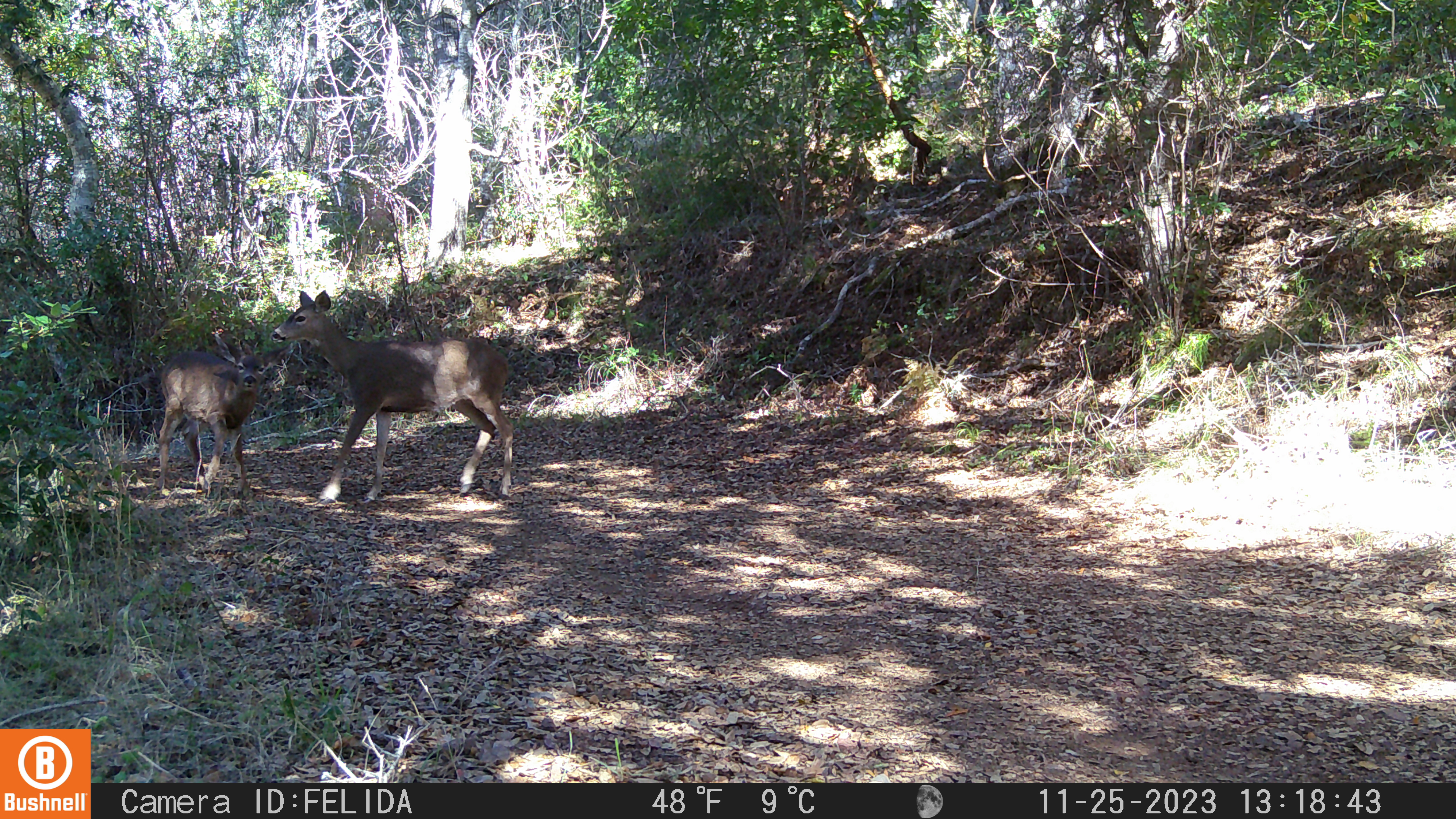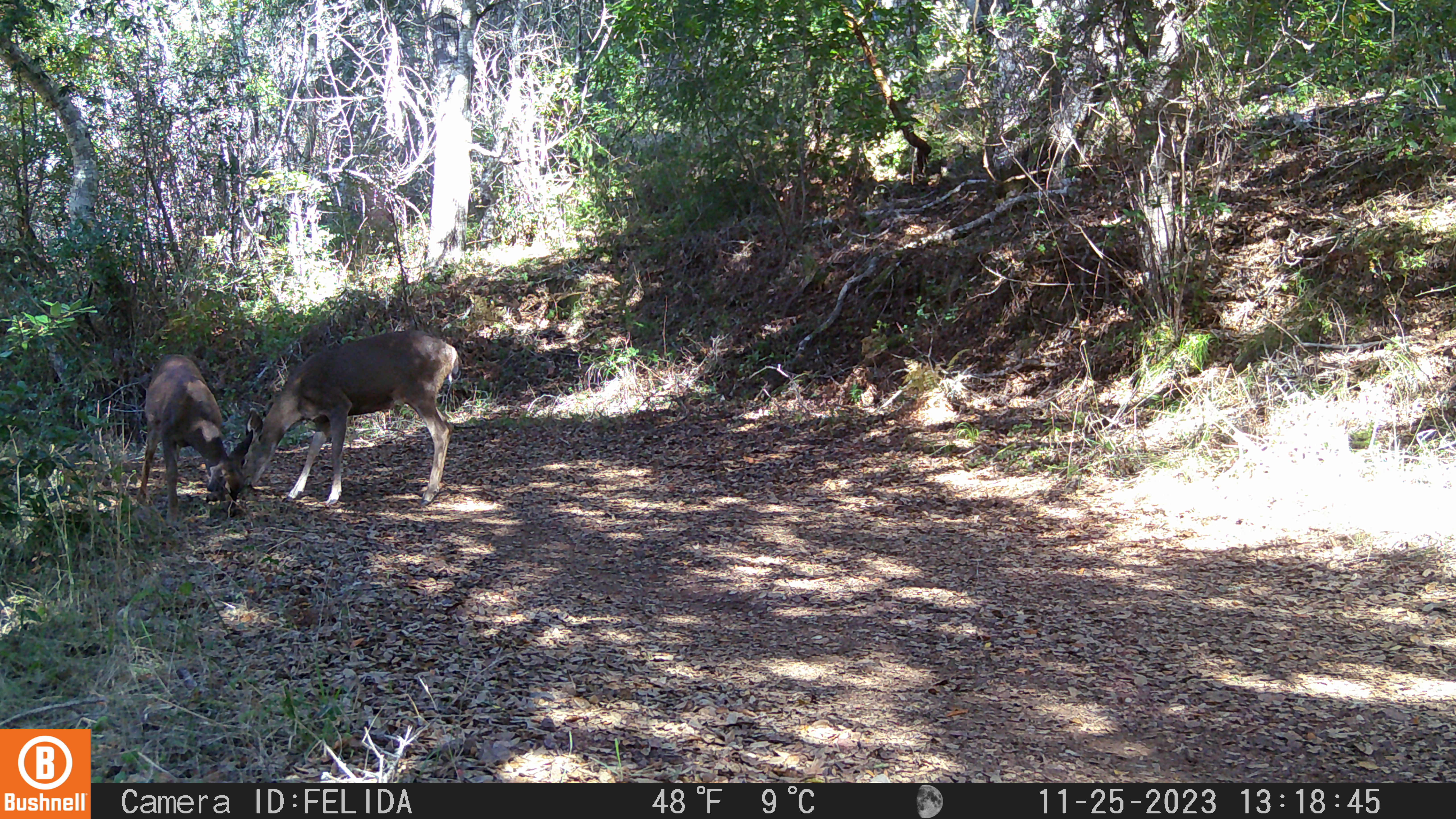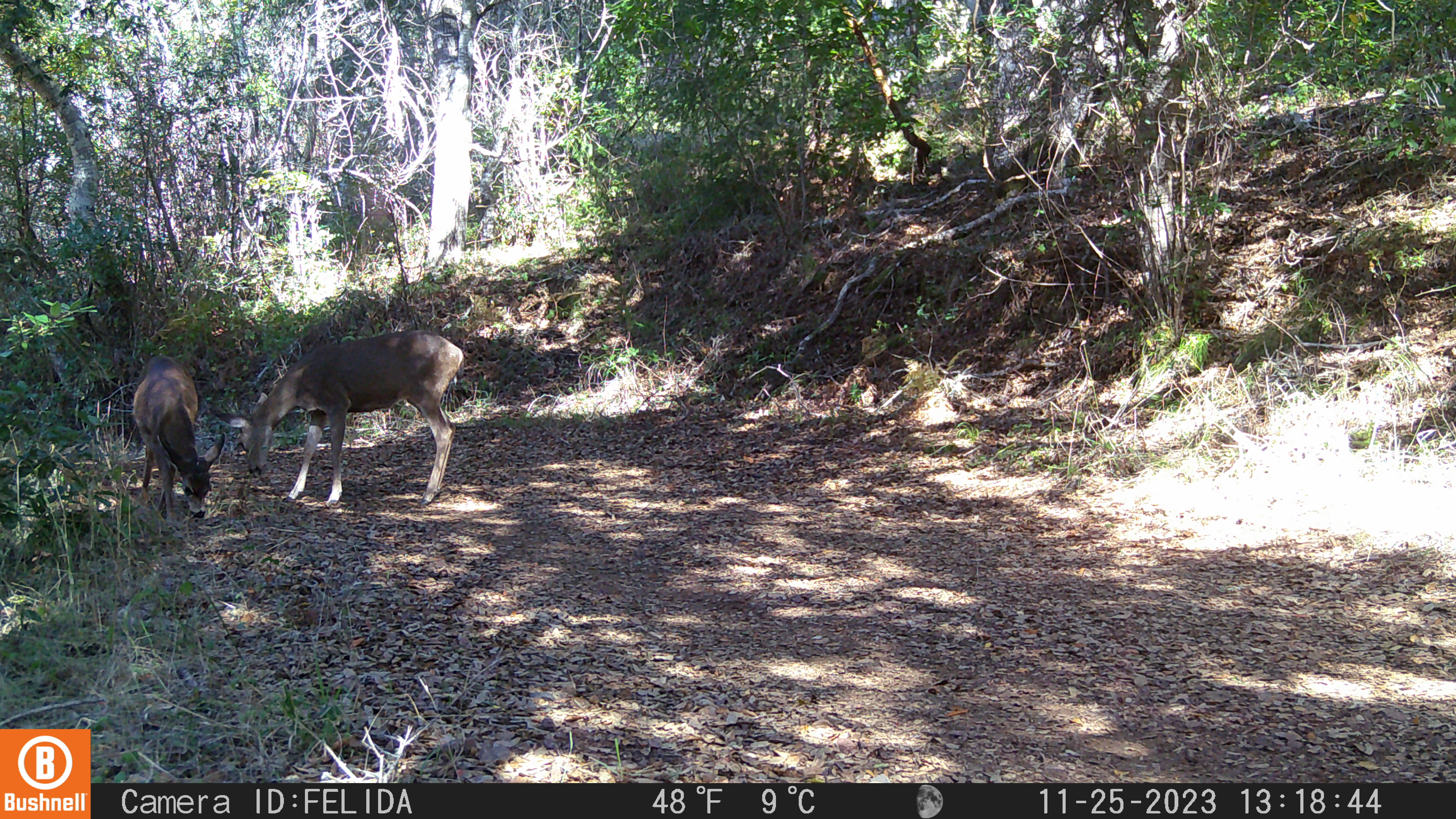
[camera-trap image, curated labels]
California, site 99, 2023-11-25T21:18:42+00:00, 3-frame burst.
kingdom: Animalia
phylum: Chordata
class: Mammalia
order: Artiodactyla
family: Cervidae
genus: Odocoileus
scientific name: Odocoileus hemionus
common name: mule deer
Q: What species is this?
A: Mule deer (Odocoileus hemionus).